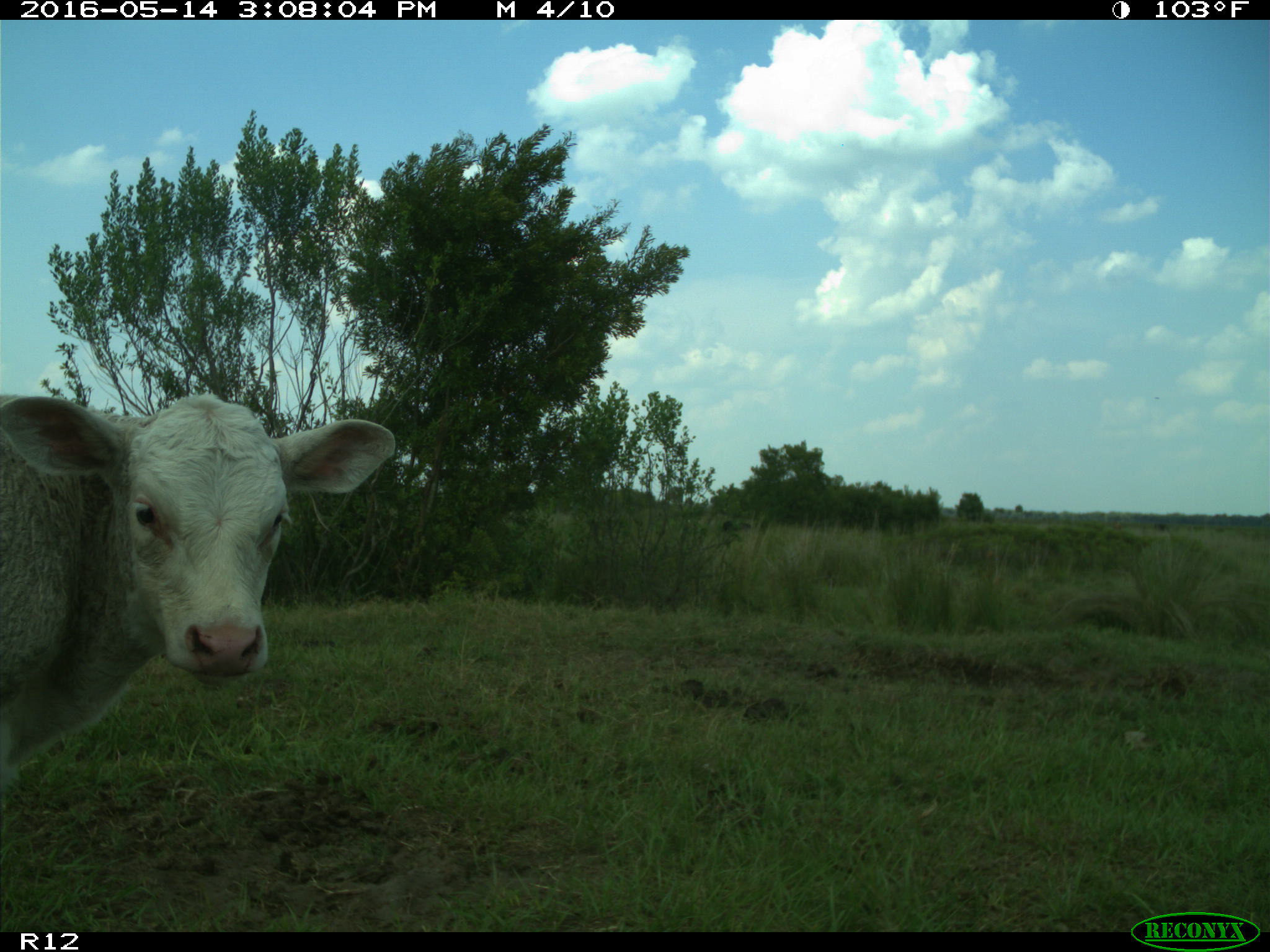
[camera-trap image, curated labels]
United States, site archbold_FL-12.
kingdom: Animalia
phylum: Chordata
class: Mammalia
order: Artiodactyla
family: Bovidae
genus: Bos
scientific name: Bos taurus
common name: domestic cow